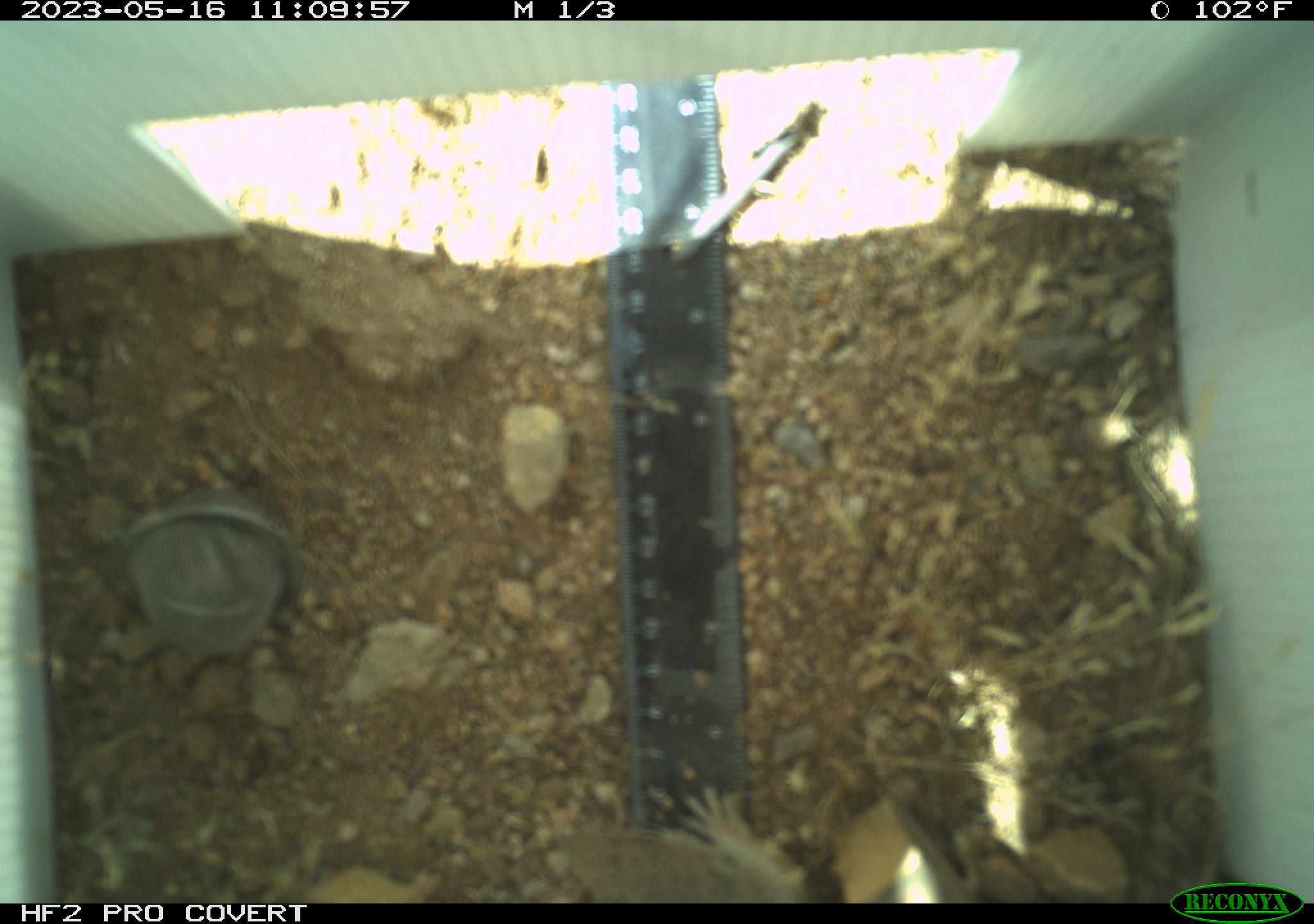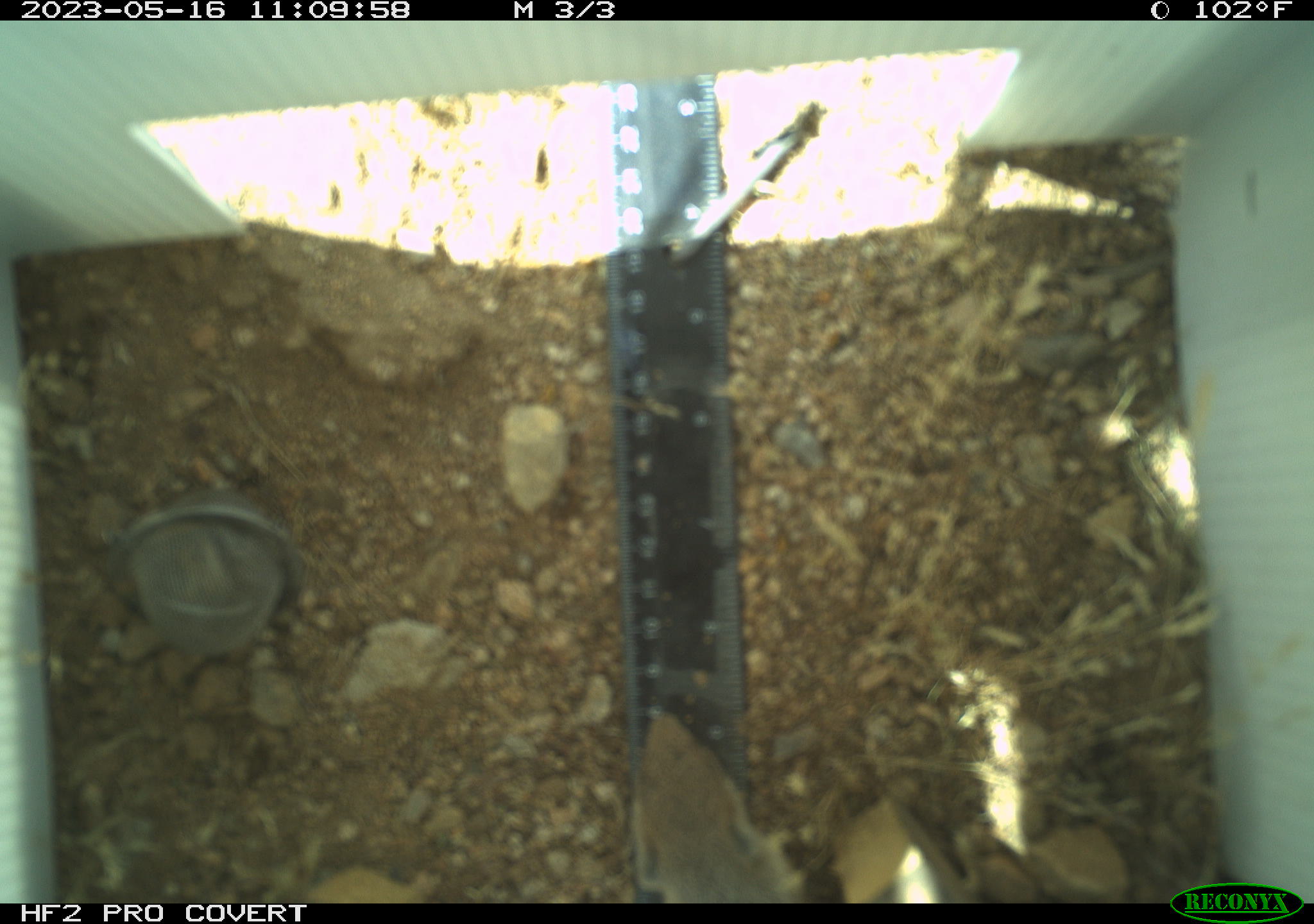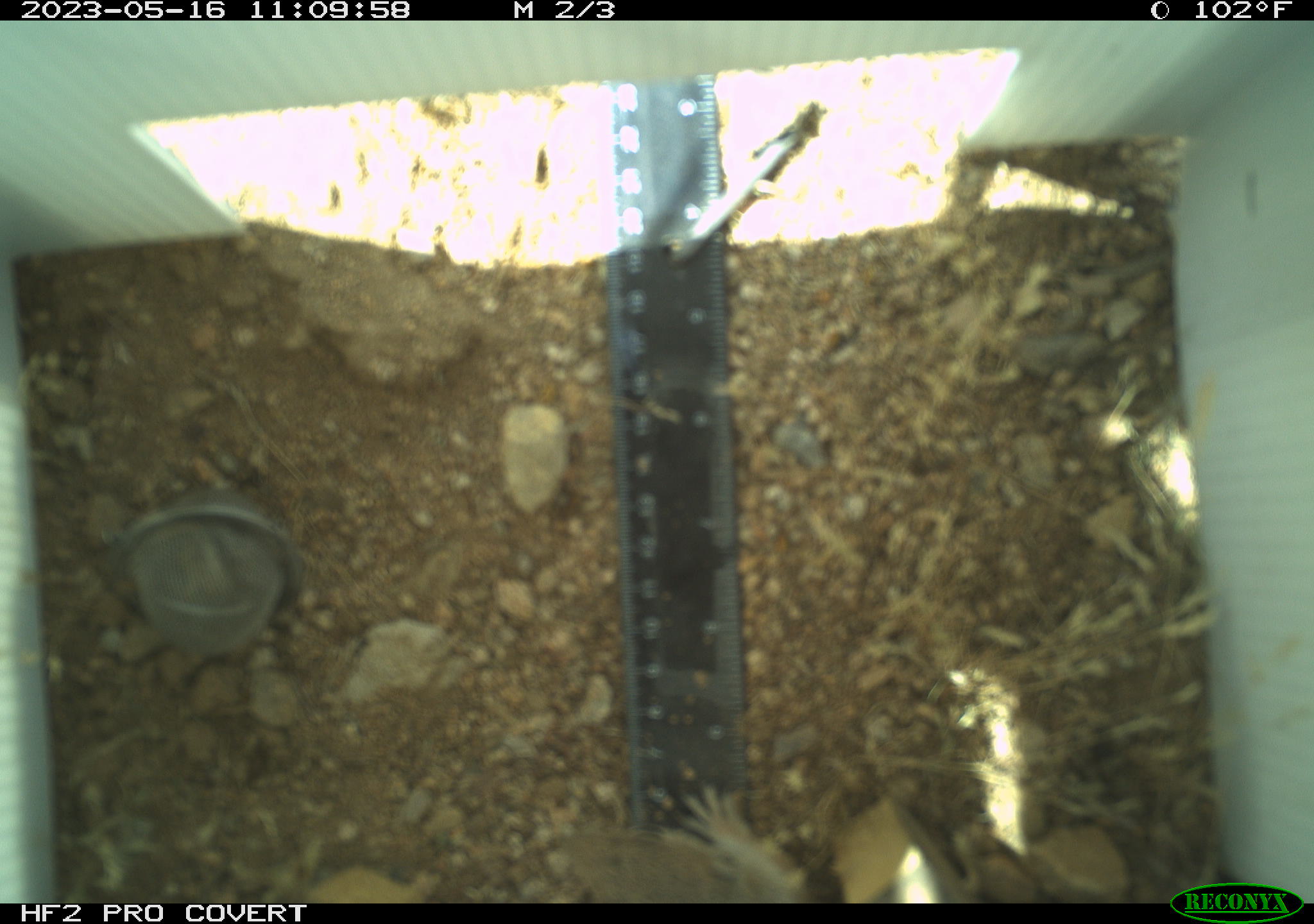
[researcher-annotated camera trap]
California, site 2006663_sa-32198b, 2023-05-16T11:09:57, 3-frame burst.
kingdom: Animalia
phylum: Chordata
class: Mammalia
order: Rodentia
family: Sciuridae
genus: Ammospermophilus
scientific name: Ammospermophilus leucurus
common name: white-tailed antelope squirrel